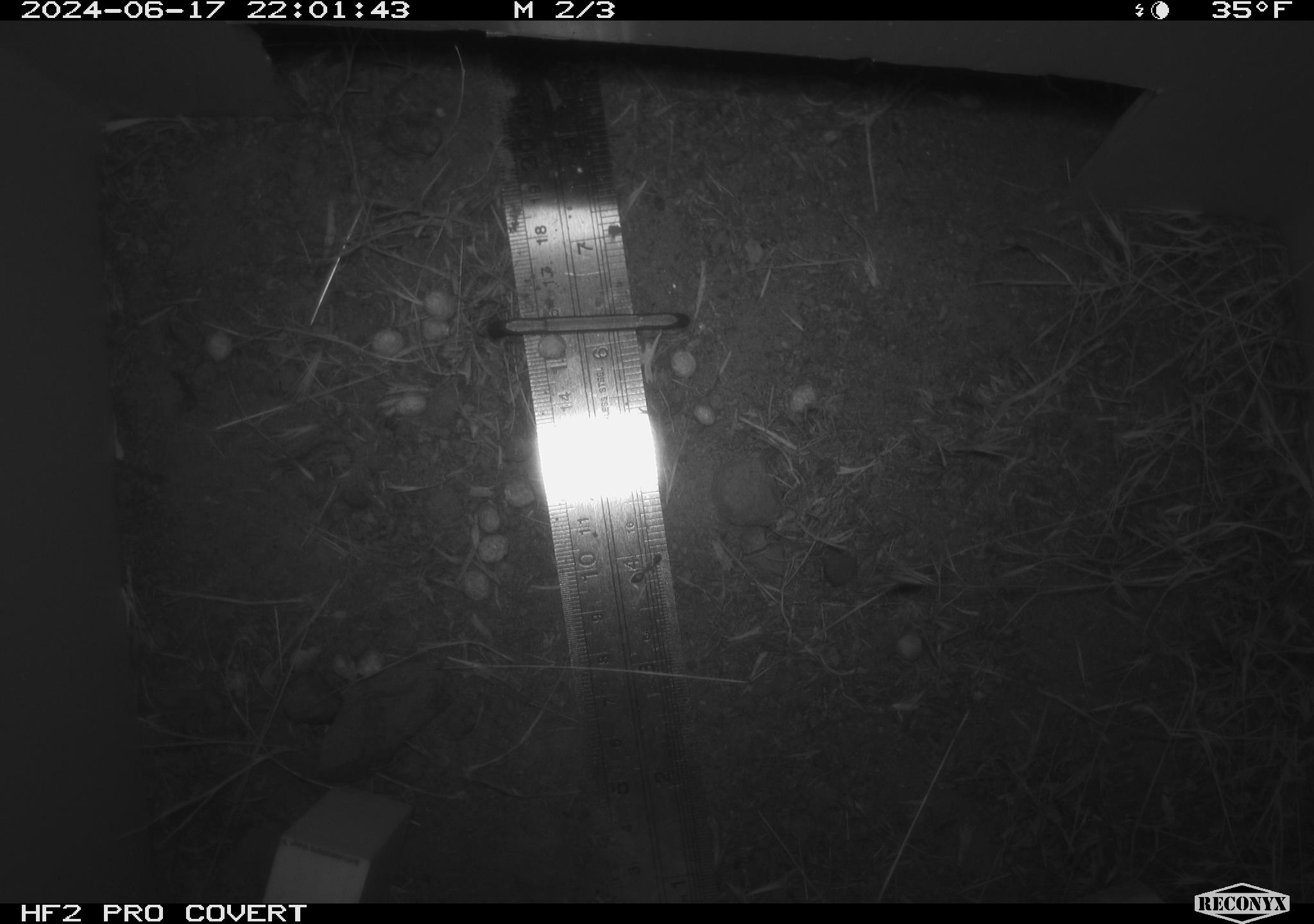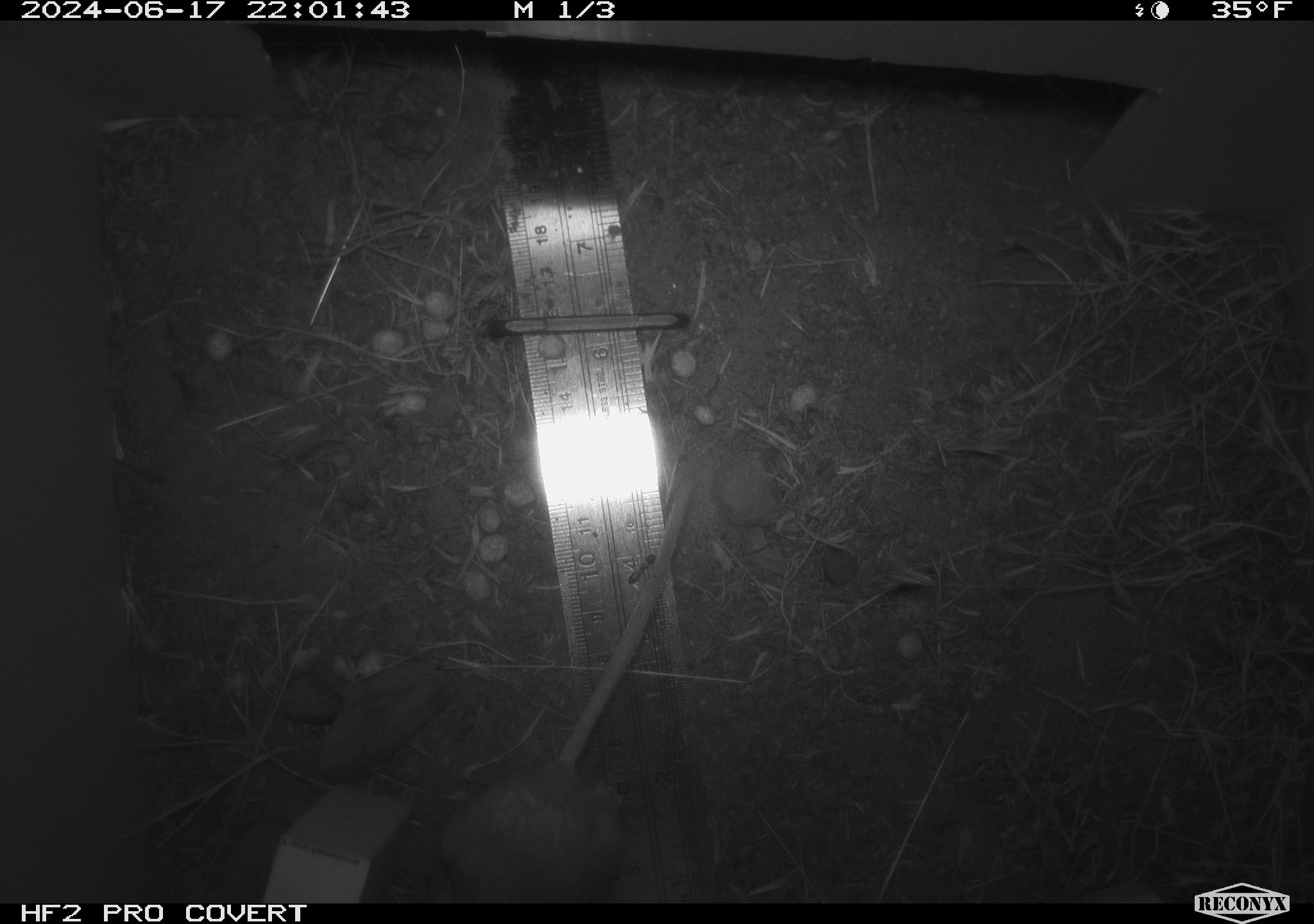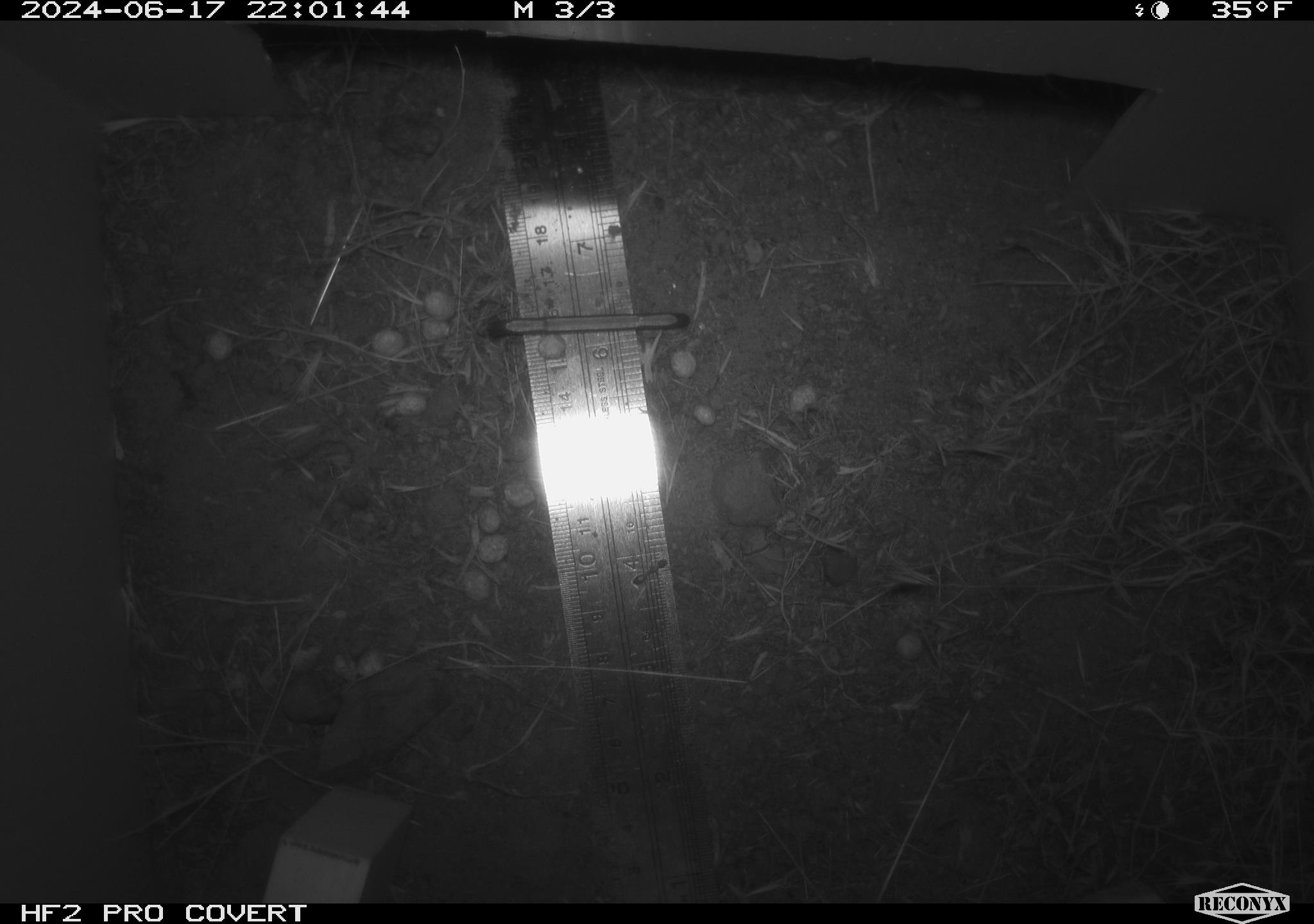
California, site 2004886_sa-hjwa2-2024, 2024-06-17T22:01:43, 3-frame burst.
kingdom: Animalia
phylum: Chordata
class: Mammalia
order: Rodentia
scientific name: Rodentia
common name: rodent